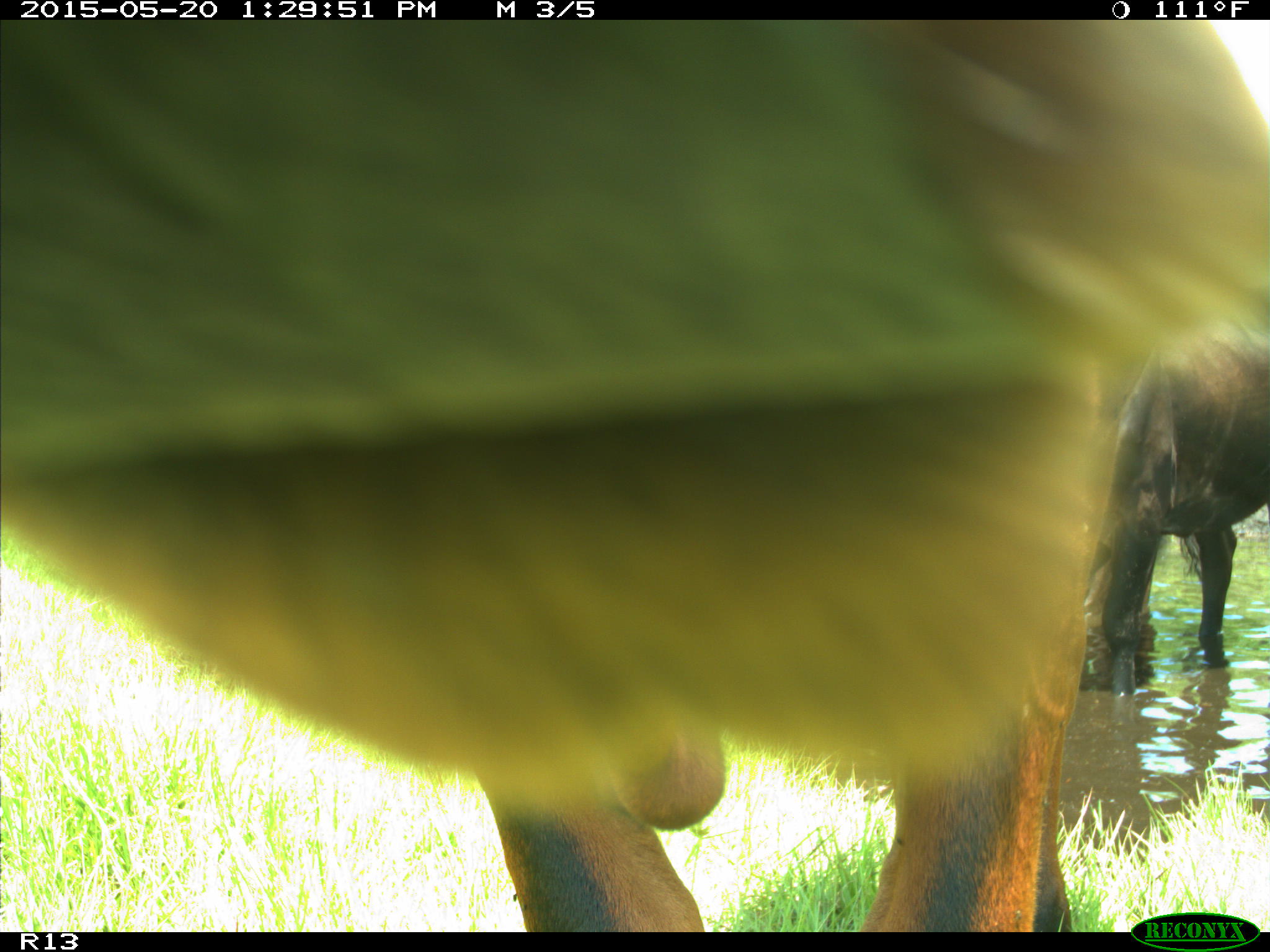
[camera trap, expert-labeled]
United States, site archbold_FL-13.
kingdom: Animalia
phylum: Chordata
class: Mammalia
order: Artiodactyla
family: Bovidae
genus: Bos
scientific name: Bos taurus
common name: domestic cow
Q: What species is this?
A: Bos taurus (domestic cow).